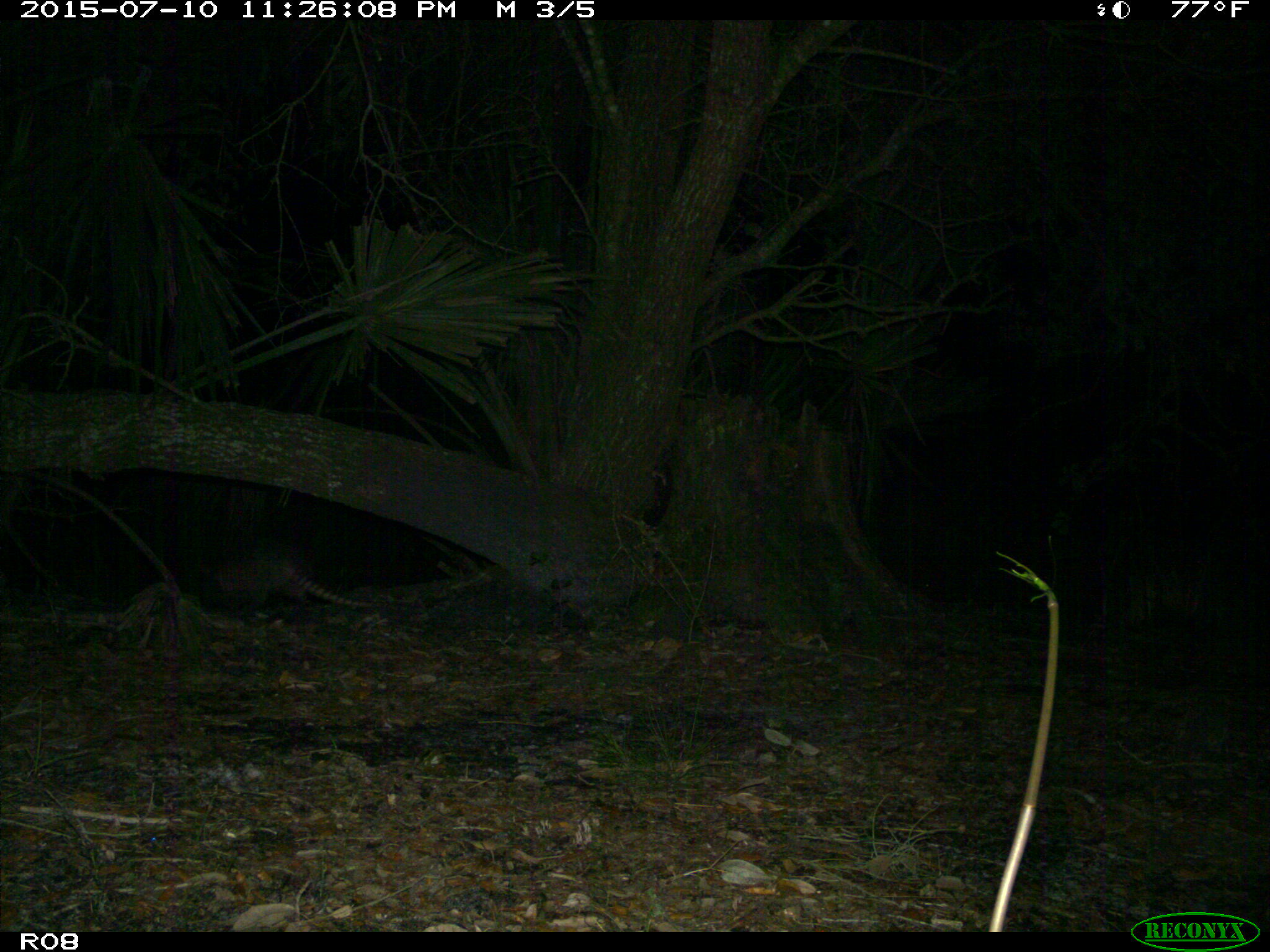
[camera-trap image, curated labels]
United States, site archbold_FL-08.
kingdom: Animalia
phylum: Chordata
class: Mammalia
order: Cingulata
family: Dasypodidae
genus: Dasypus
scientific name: Dasypus novemcinctus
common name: nine-banded armadillo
Dasypus novemcinctus (nine-banded armadillo).